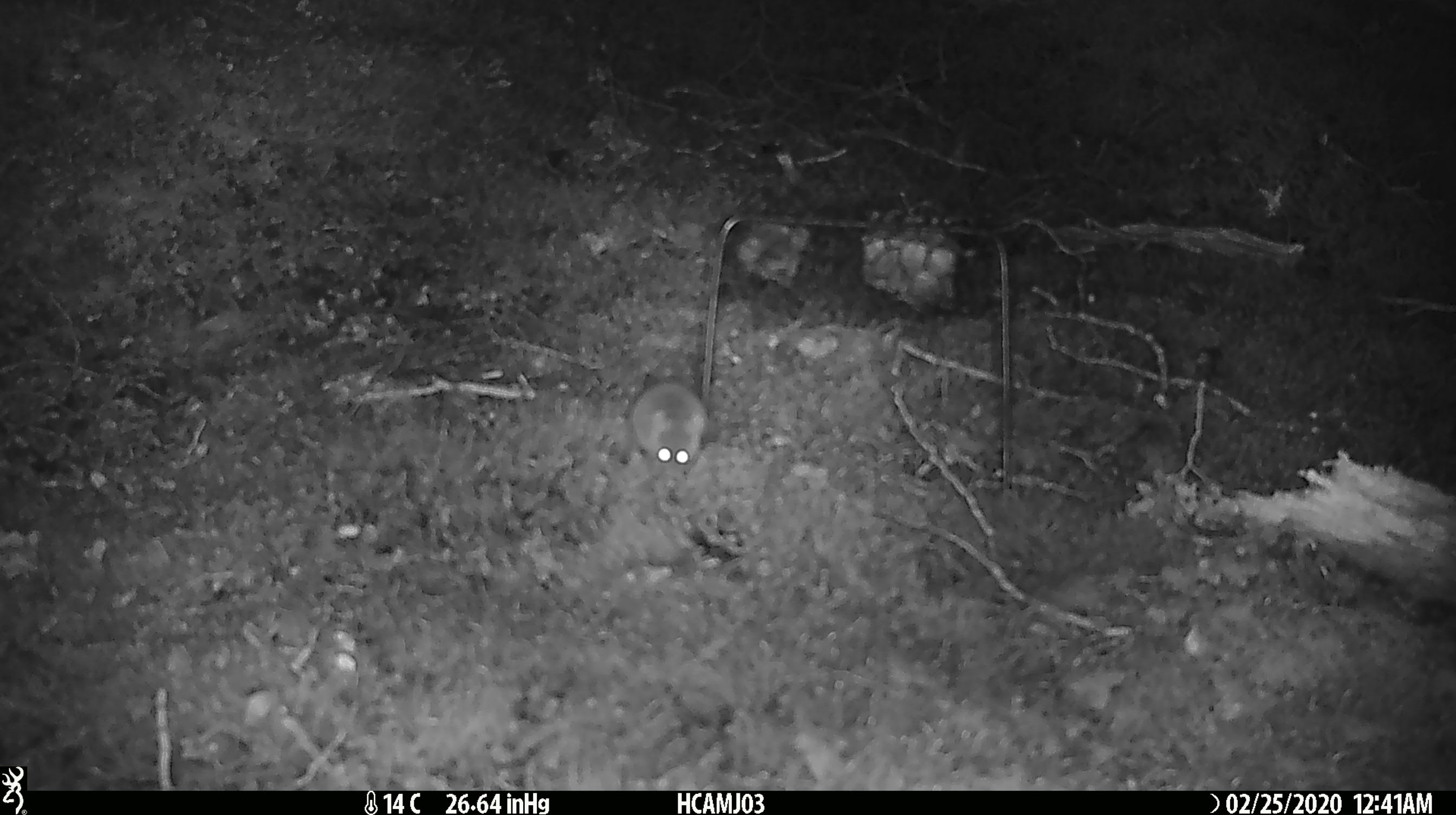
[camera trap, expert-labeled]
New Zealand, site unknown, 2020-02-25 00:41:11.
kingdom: Animalia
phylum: Chordata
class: Mammalia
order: Rodentia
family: Muridae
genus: Mus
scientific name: Mus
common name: mouse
Mouse (Mus).